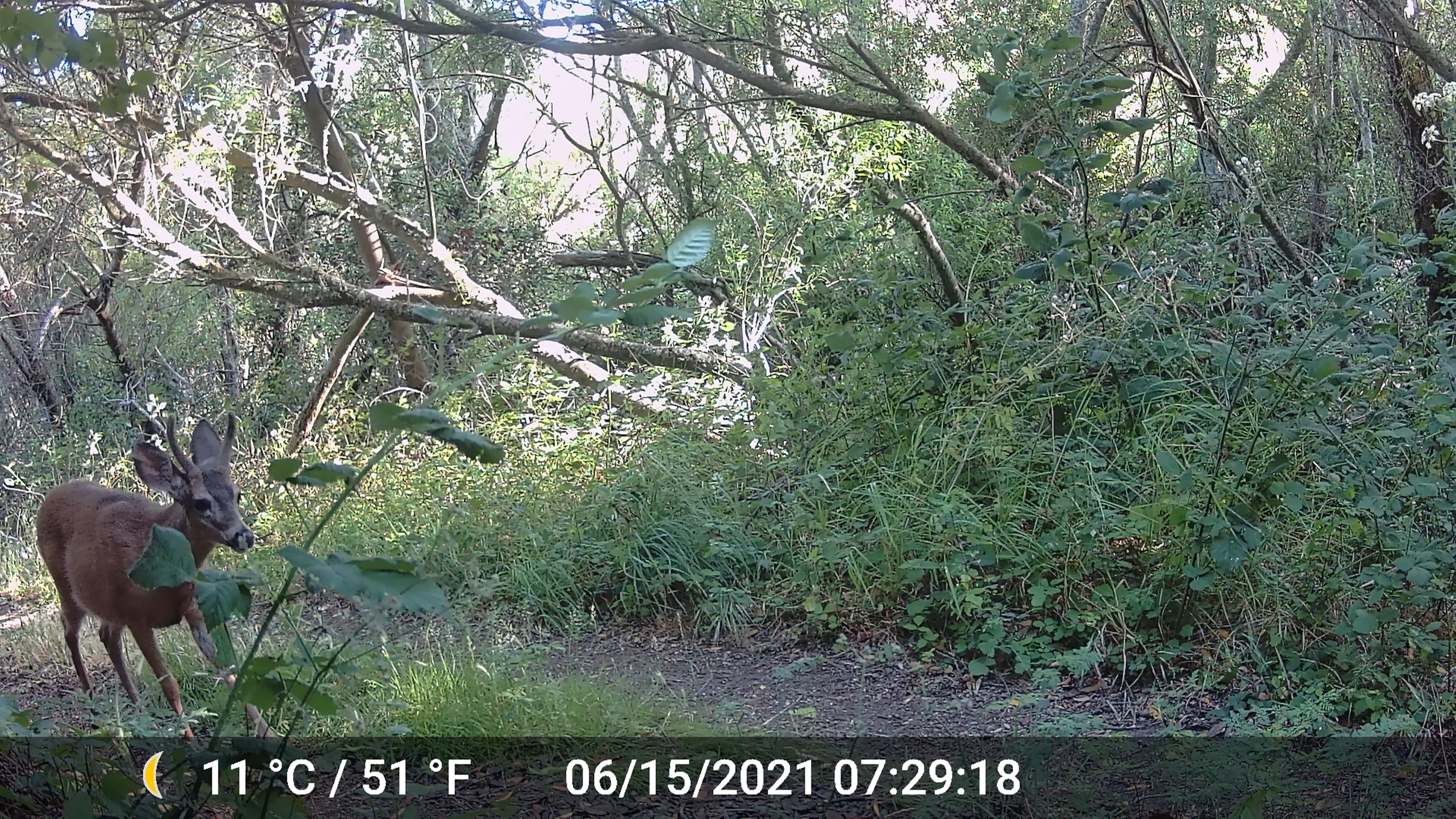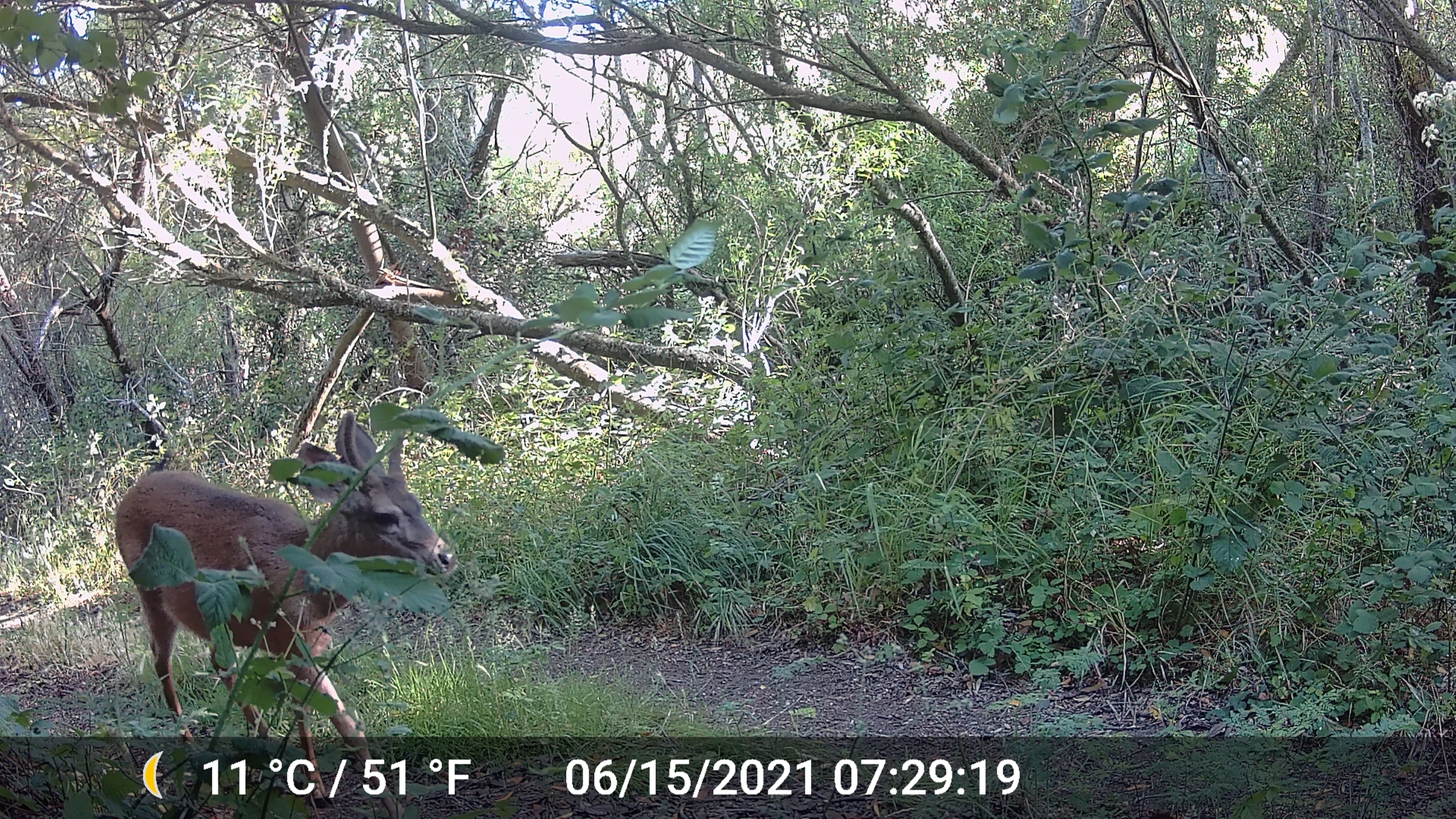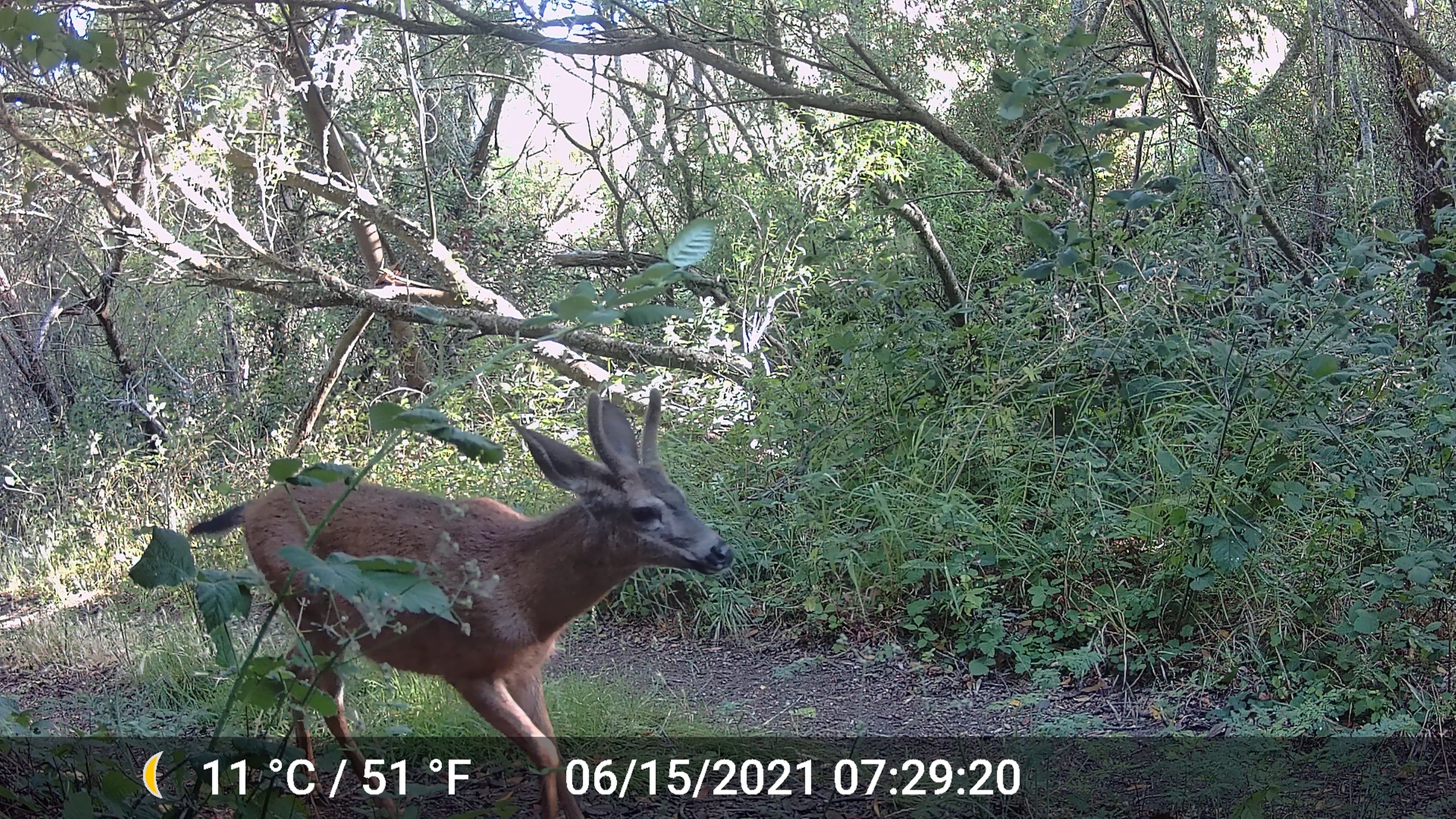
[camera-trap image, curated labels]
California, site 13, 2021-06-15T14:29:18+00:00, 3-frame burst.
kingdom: Animalia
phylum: Chordata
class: Mammalia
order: Artiodactyla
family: Cervidae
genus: Odocoileus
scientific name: Odocoileus hemionus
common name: mule deer